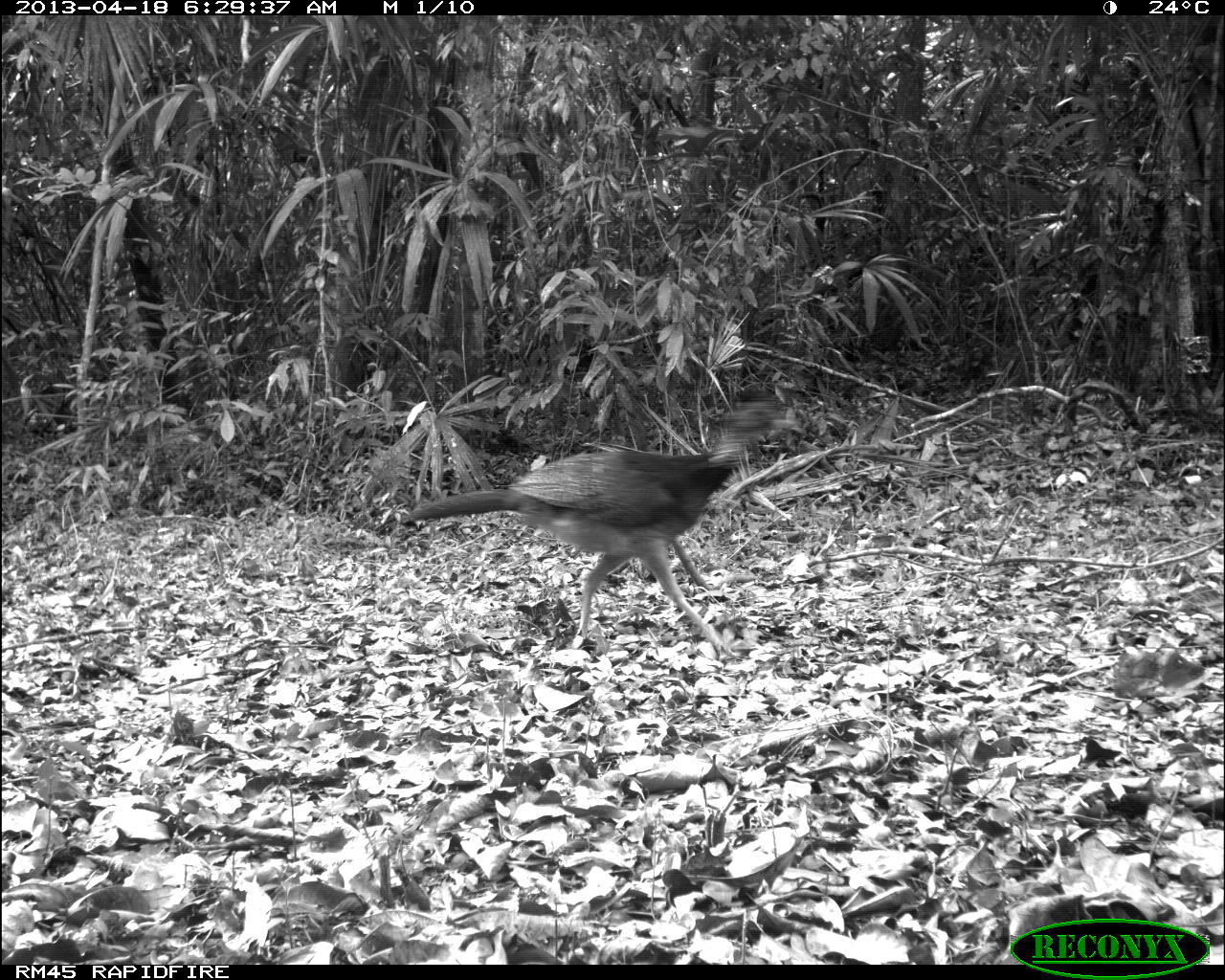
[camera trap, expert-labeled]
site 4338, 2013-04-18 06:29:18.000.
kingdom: Animalia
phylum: Chordata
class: Aves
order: Galliformes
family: Cracidae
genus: Crax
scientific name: Crax rubra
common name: great curassow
Crax rubra (great curassow), count 1, sex female.